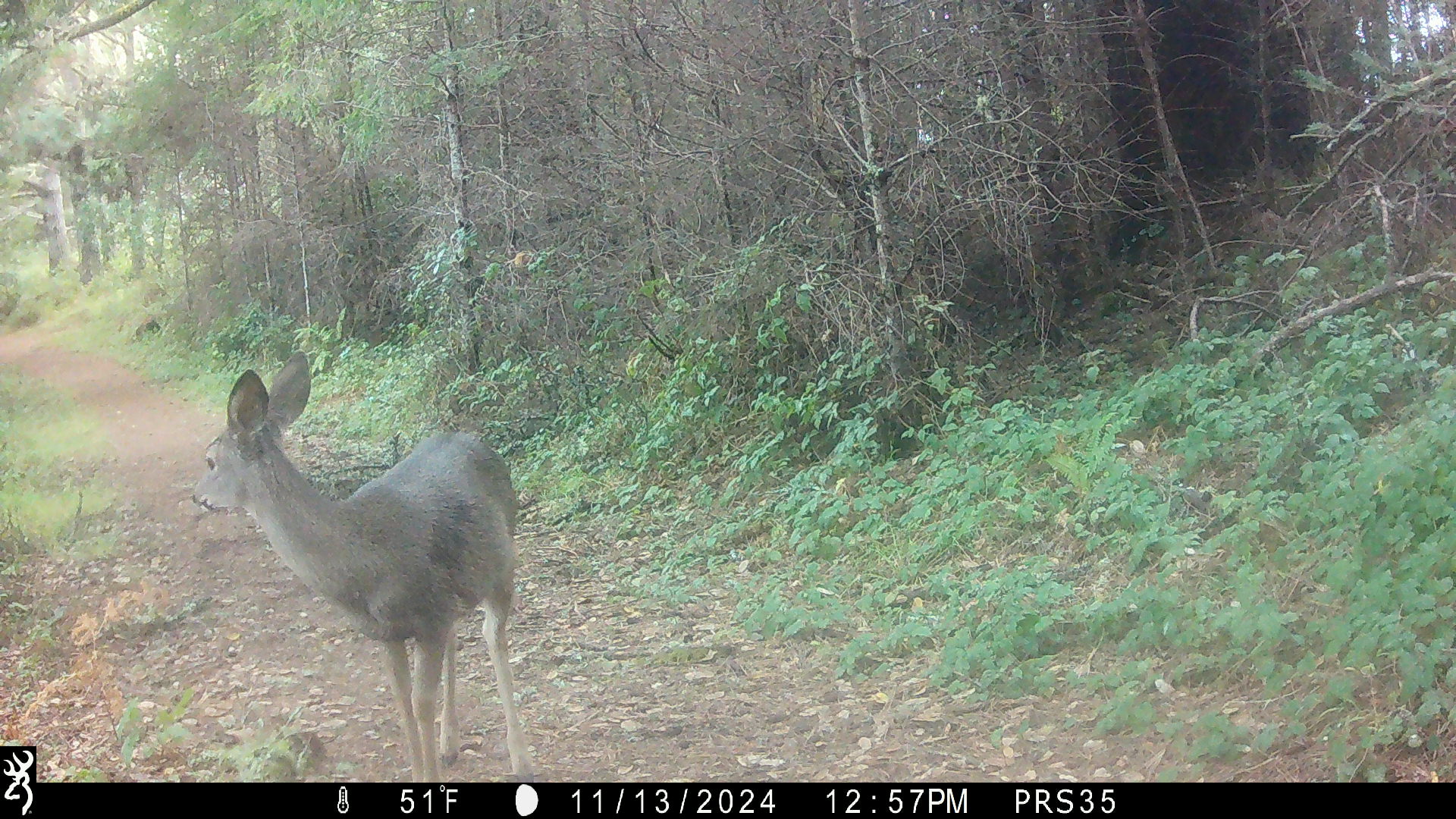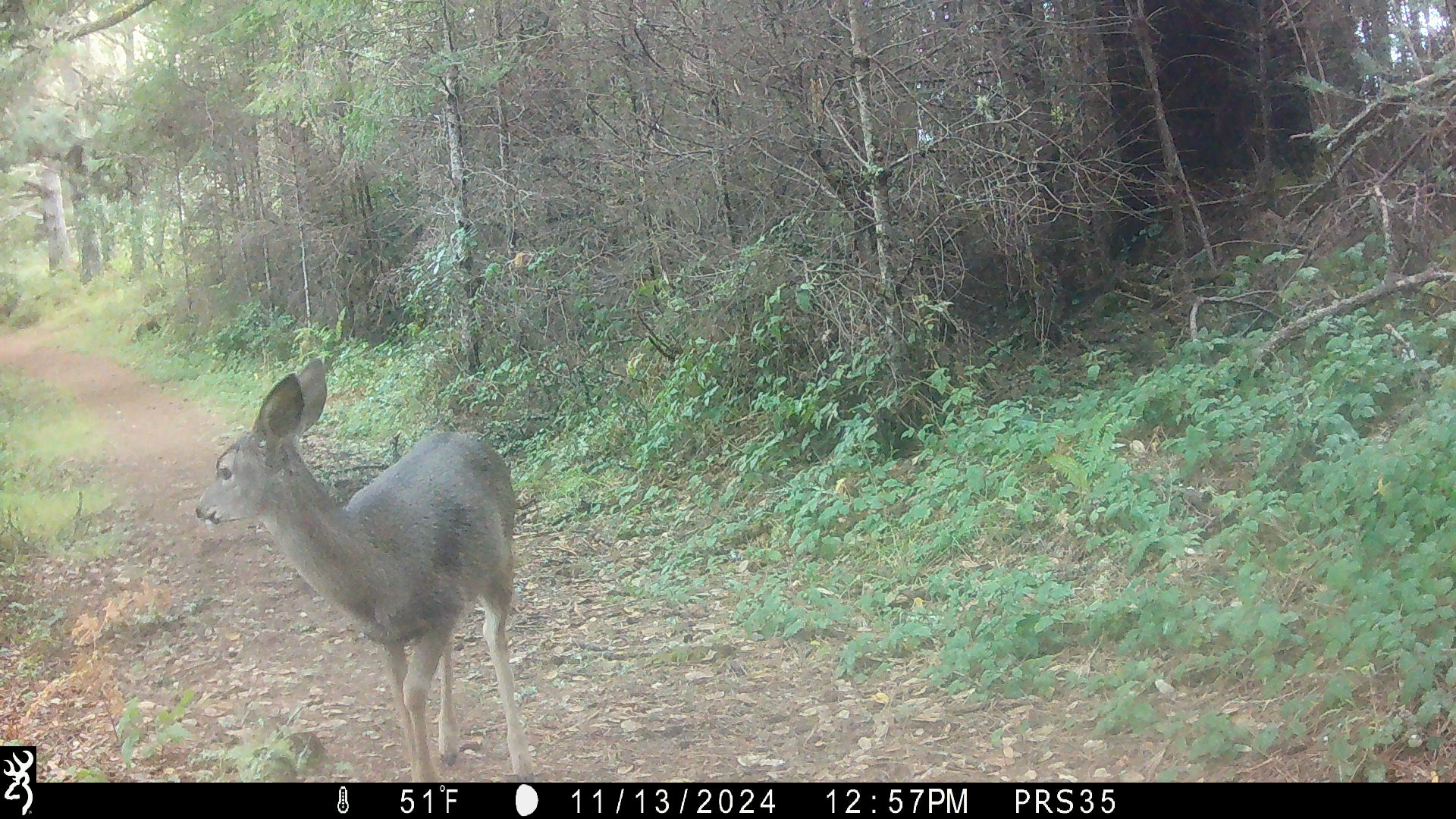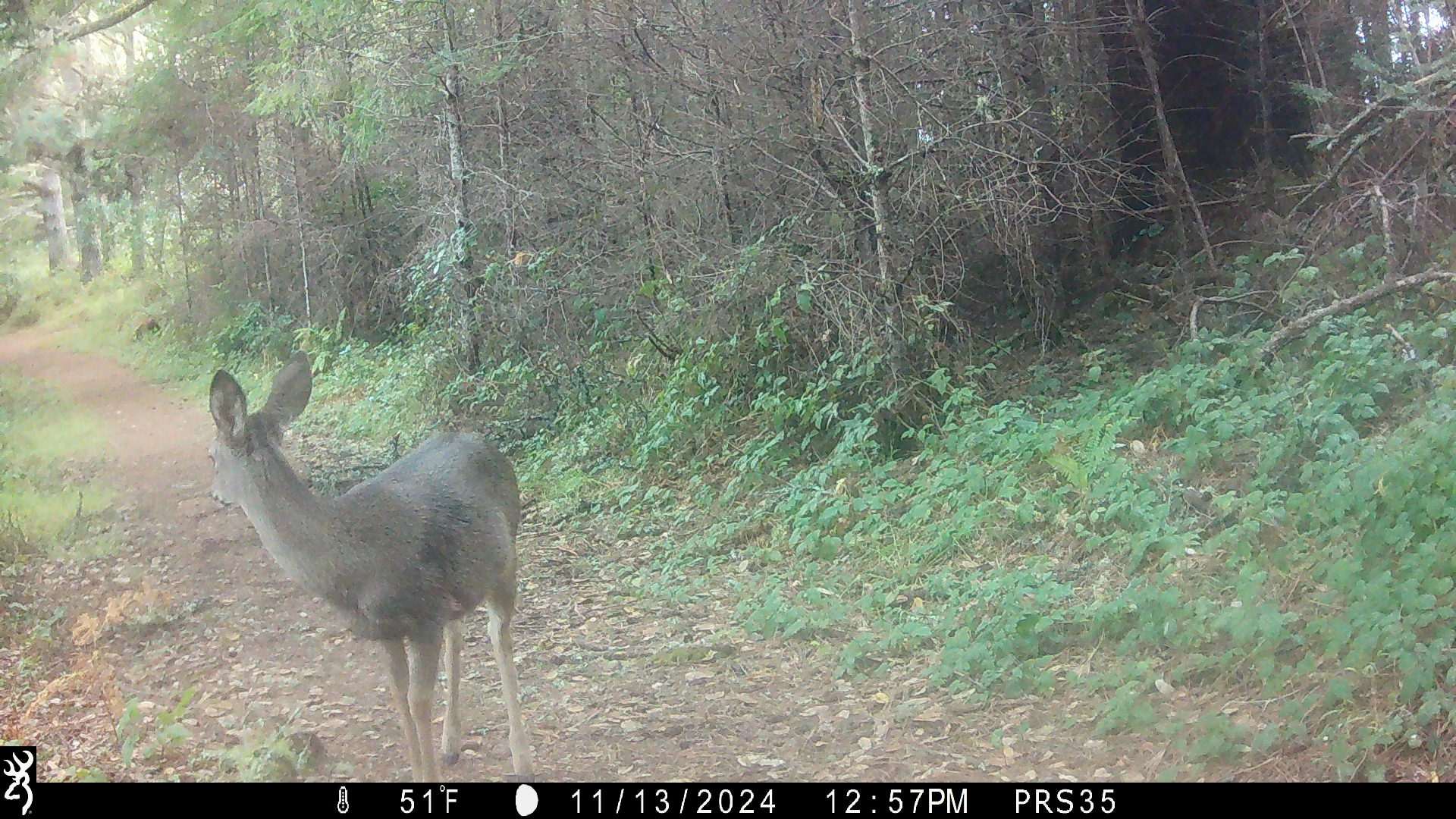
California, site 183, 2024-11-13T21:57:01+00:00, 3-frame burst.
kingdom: Animalia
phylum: Chordata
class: Mammalia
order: Artiodactyla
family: Cervidae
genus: Odocoileus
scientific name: Odocoileus hemionus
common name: mule deer